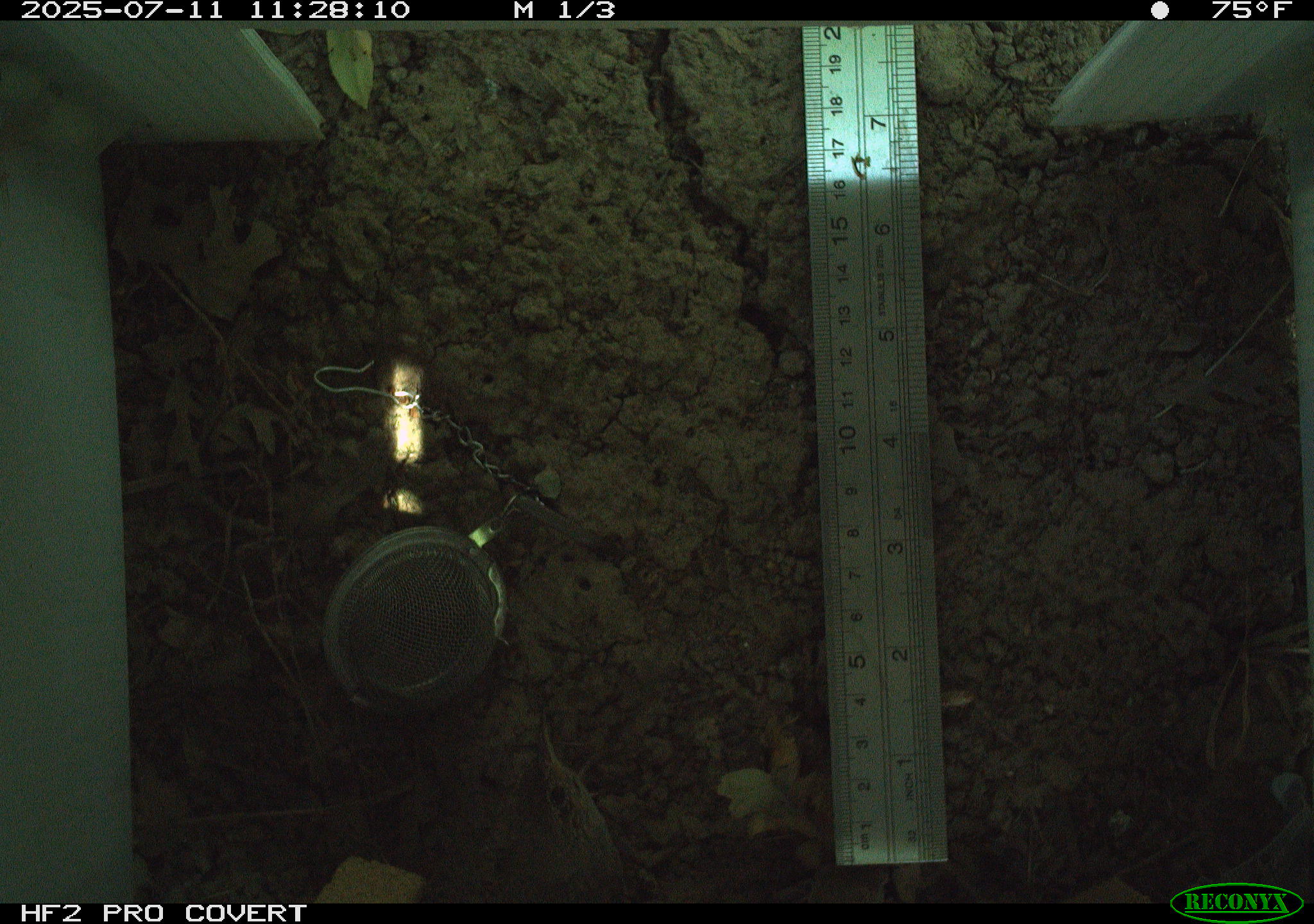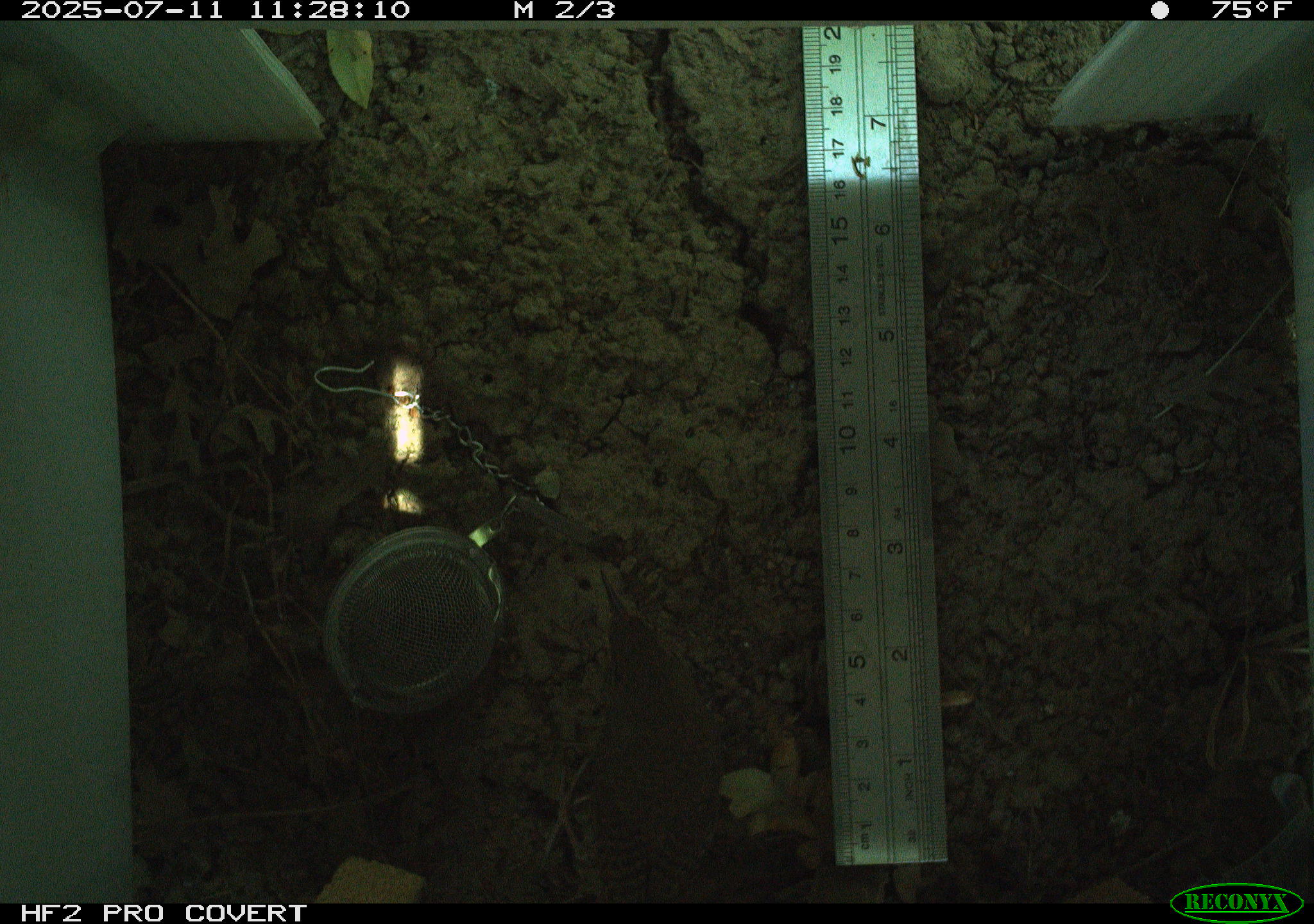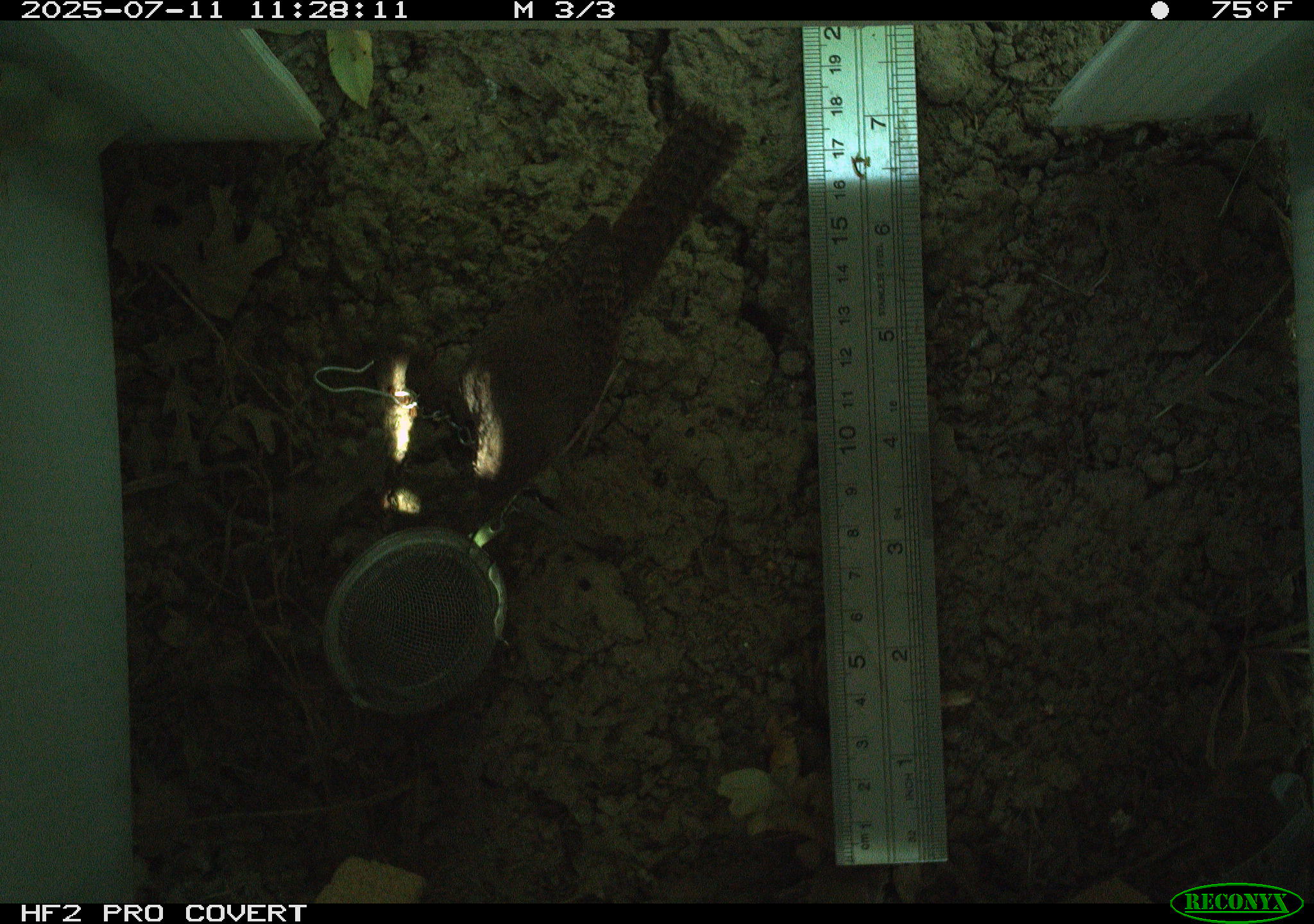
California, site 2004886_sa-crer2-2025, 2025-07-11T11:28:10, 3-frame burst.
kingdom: Animalia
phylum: Chordata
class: Aves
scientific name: Aves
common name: bird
Bird (Aves).